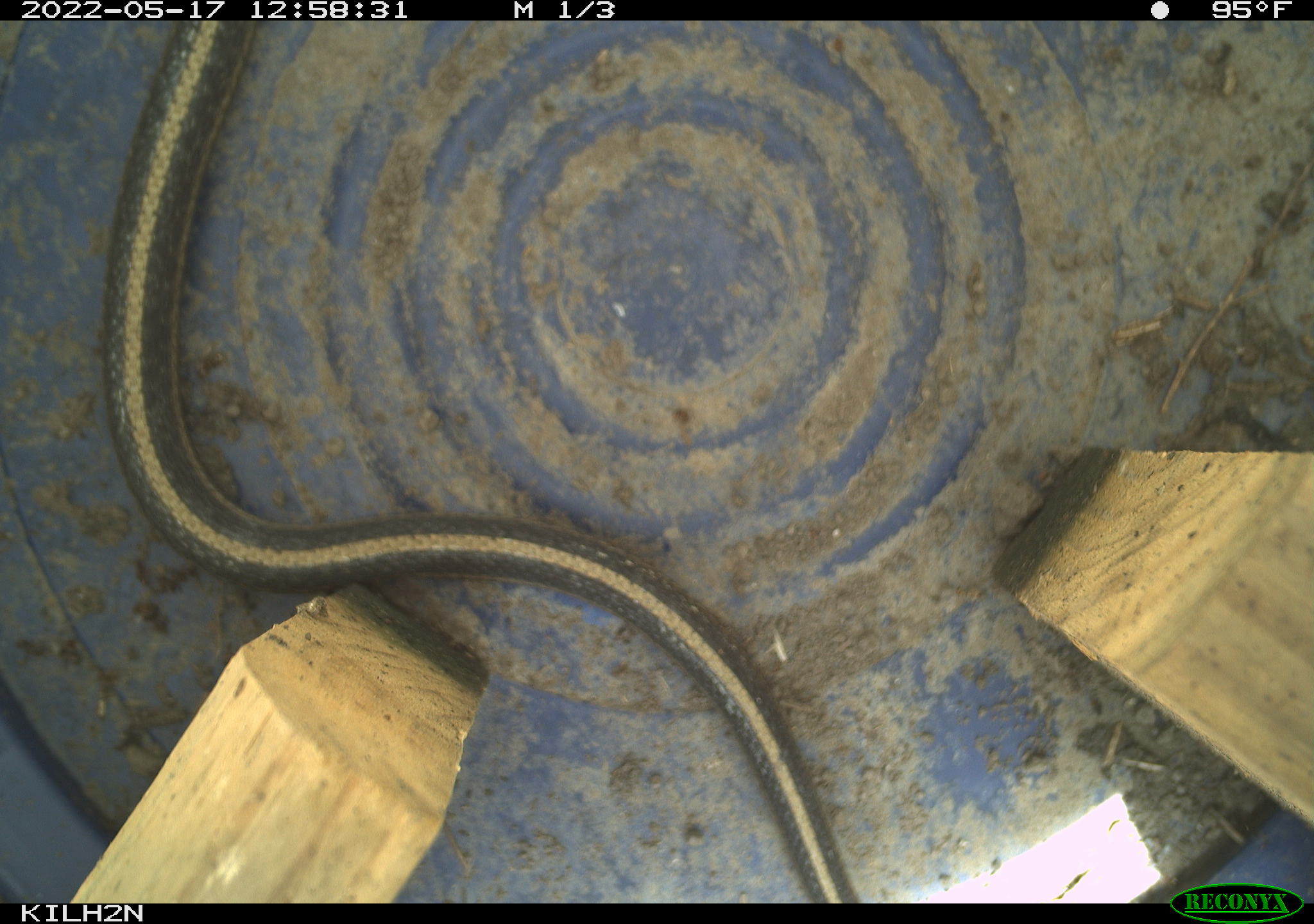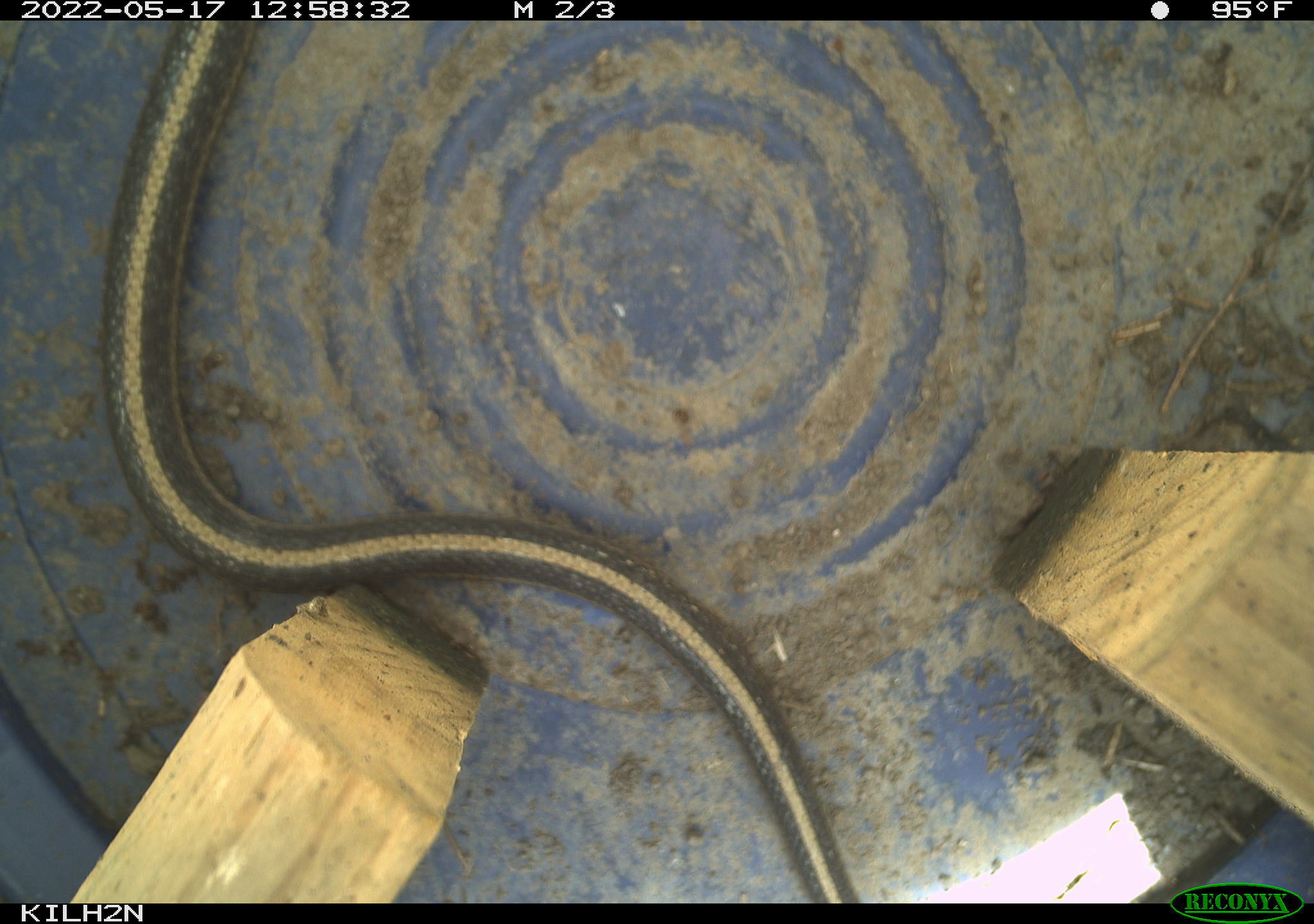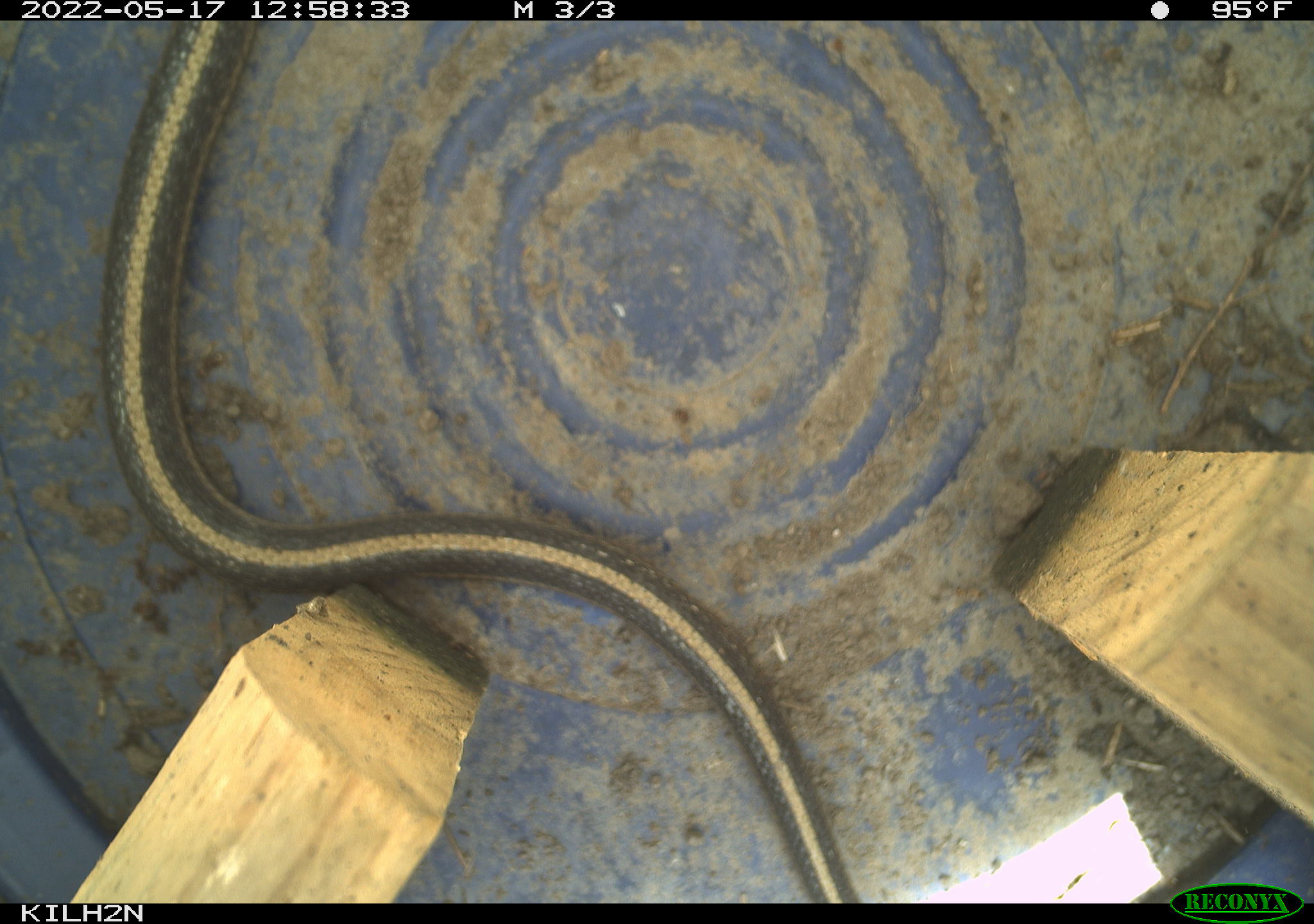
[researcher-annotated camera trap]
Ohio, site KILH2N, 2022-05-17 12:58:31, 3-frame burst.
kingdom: Animalia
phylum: Chordata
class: Reptilia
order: Squamata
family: Colubridae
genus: Thamnophis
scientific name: Thamnophis sirtalis sirtalis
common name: eastern gartersnake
Eastern gartersnake (Thamnophis sirtalis sirtalis).